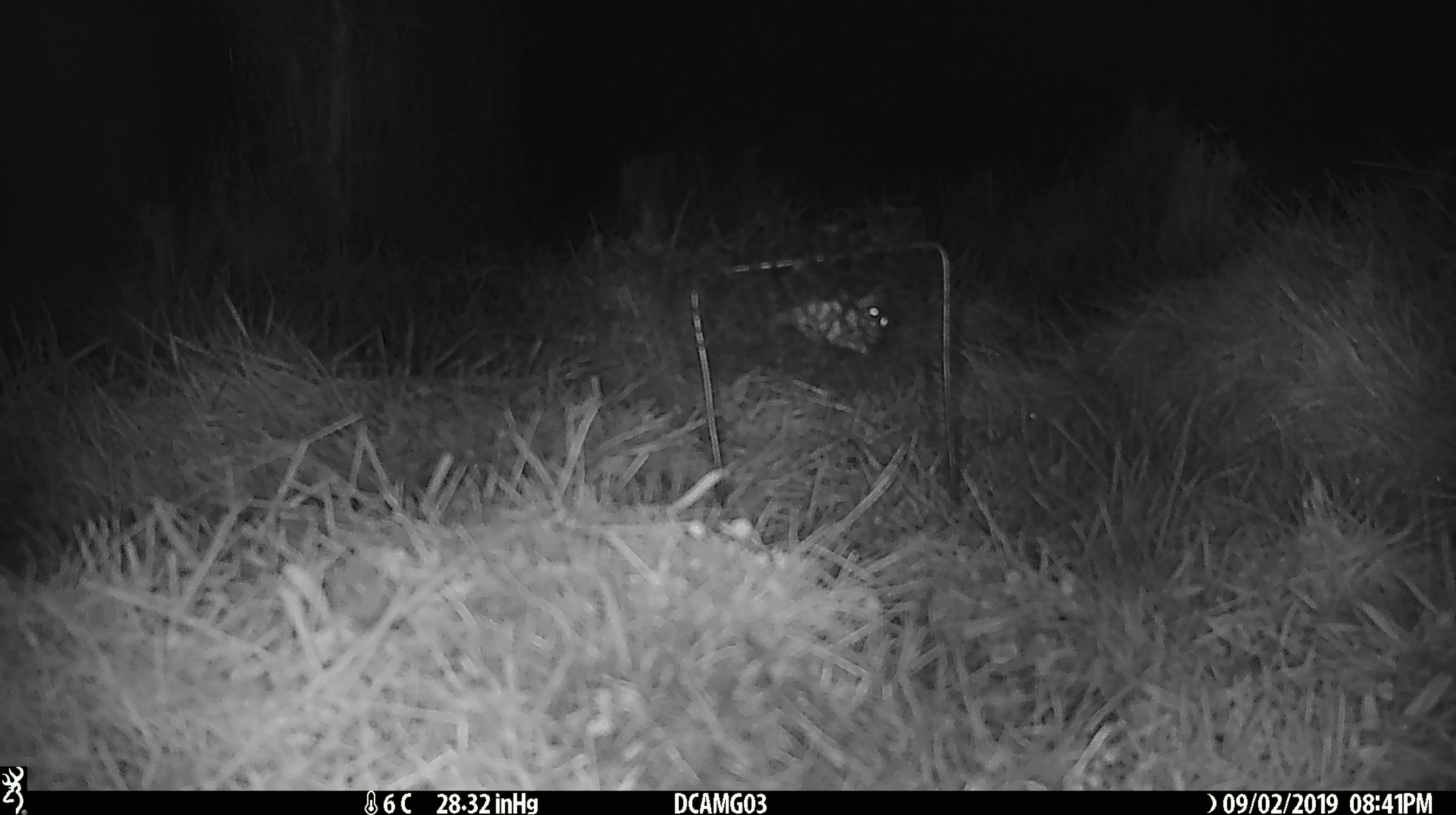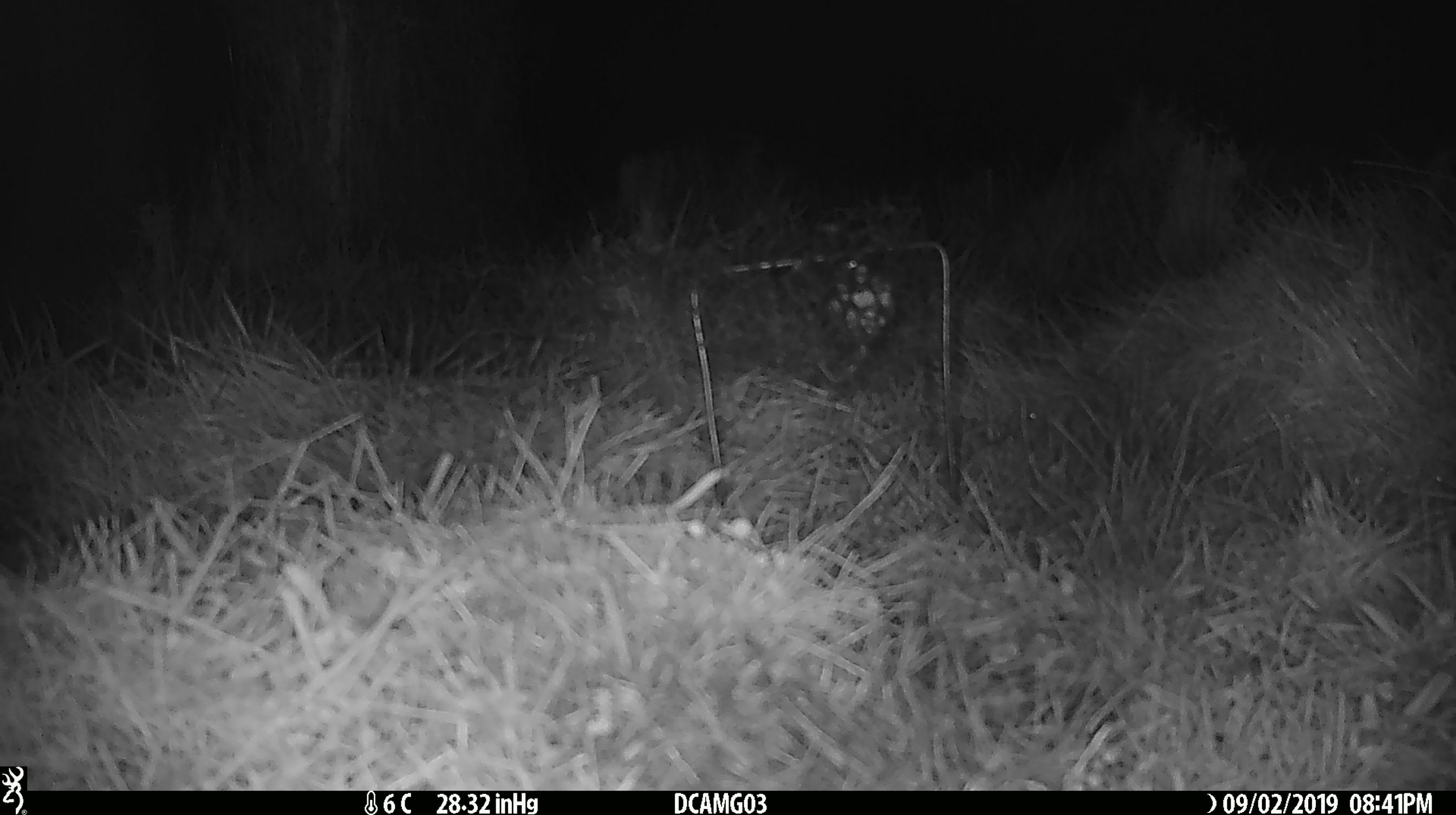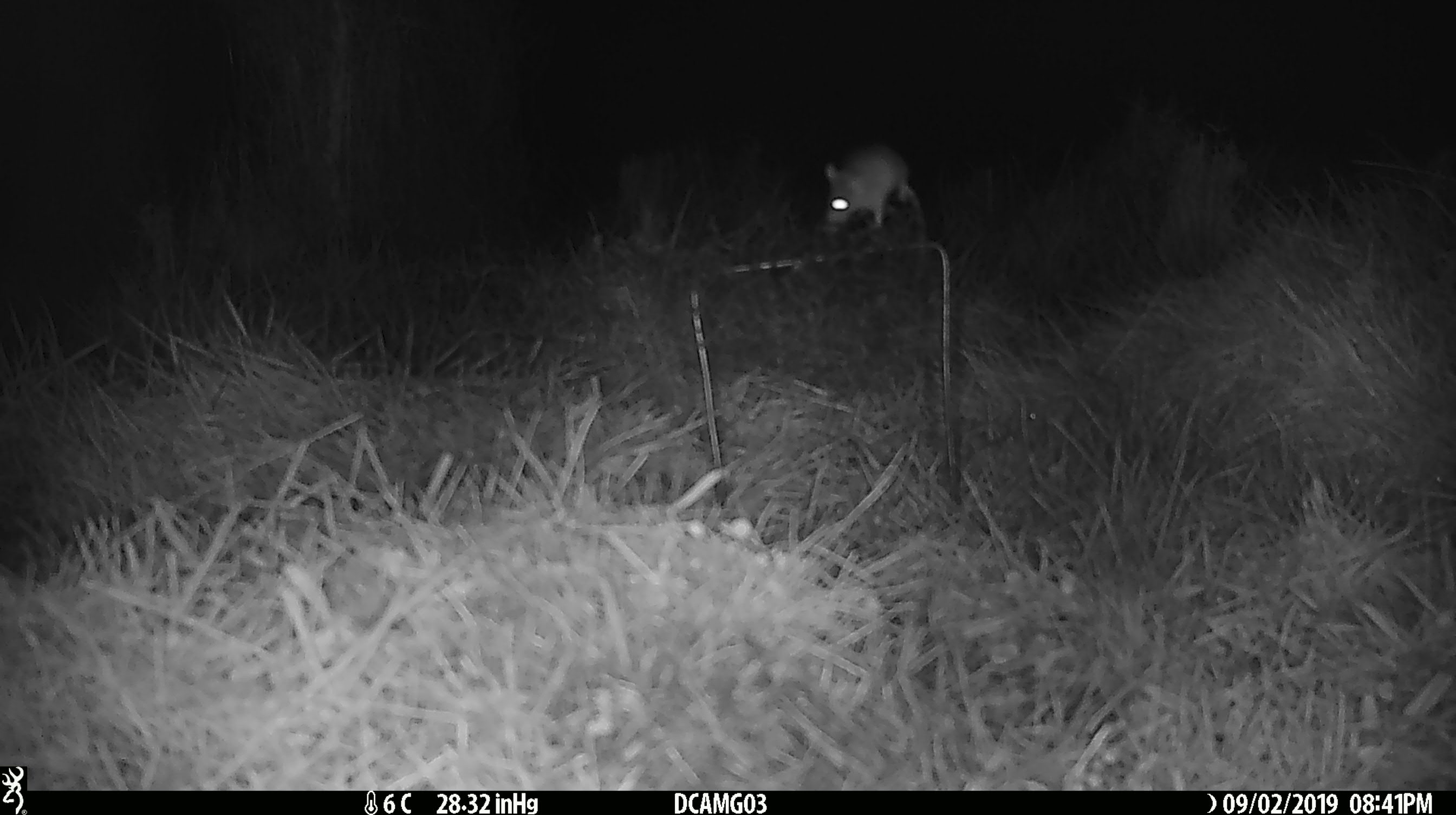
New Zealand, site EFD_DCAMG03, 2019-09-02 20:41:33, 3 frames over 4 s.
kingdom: Animalia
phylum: Chordata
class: Mammalia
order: Rodentia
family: Muridae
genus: Mus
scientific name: Mus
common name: mouse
Mouse (Mus).